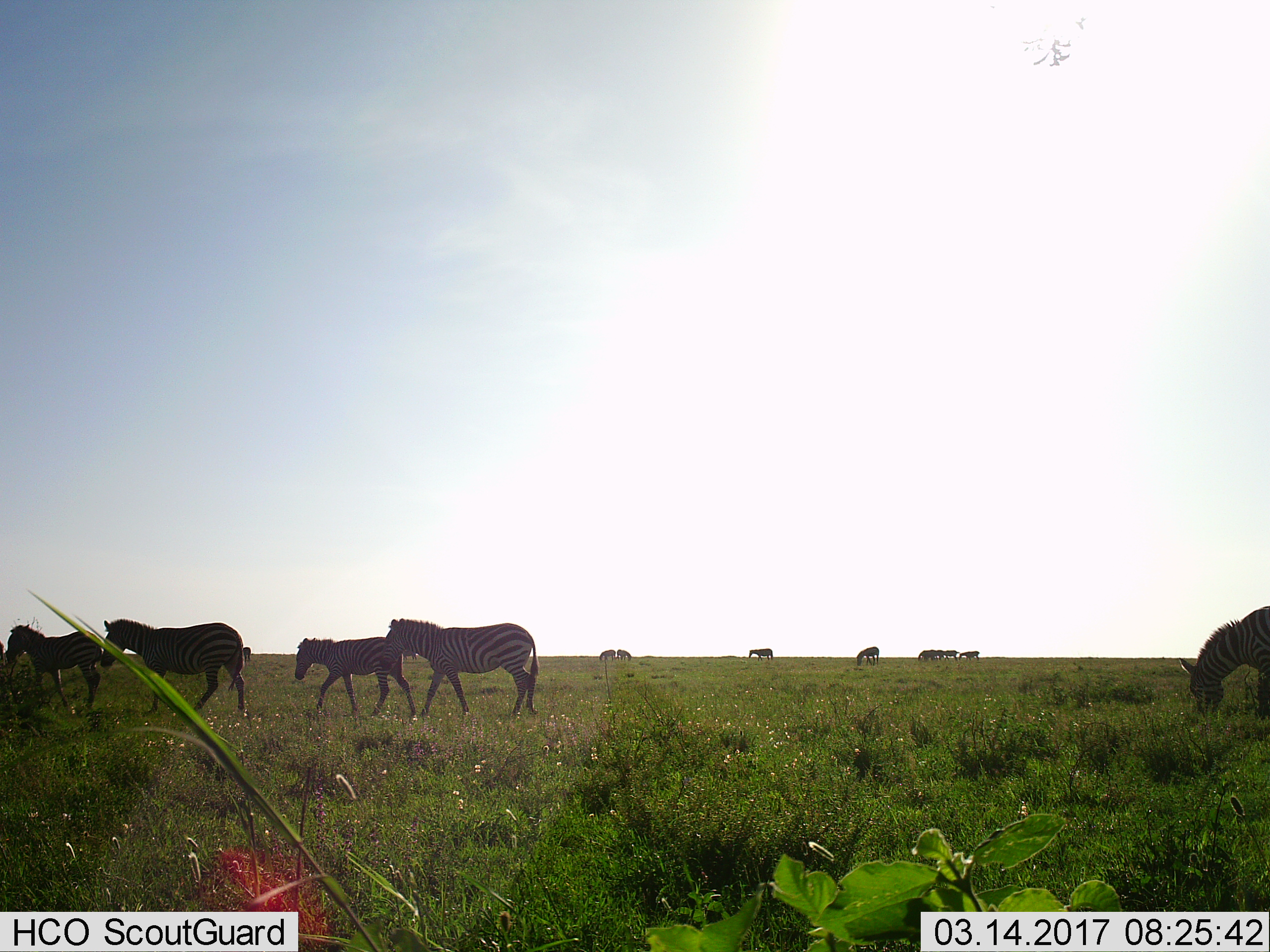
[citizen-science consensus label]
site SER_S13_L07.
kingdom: Animalia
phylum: Chordata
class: Mammalia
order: Perissodactyla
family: Equidae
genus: Equus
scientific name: Equus quagga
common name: plains zebra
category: zebraplains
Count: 11-50.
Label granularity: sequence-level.